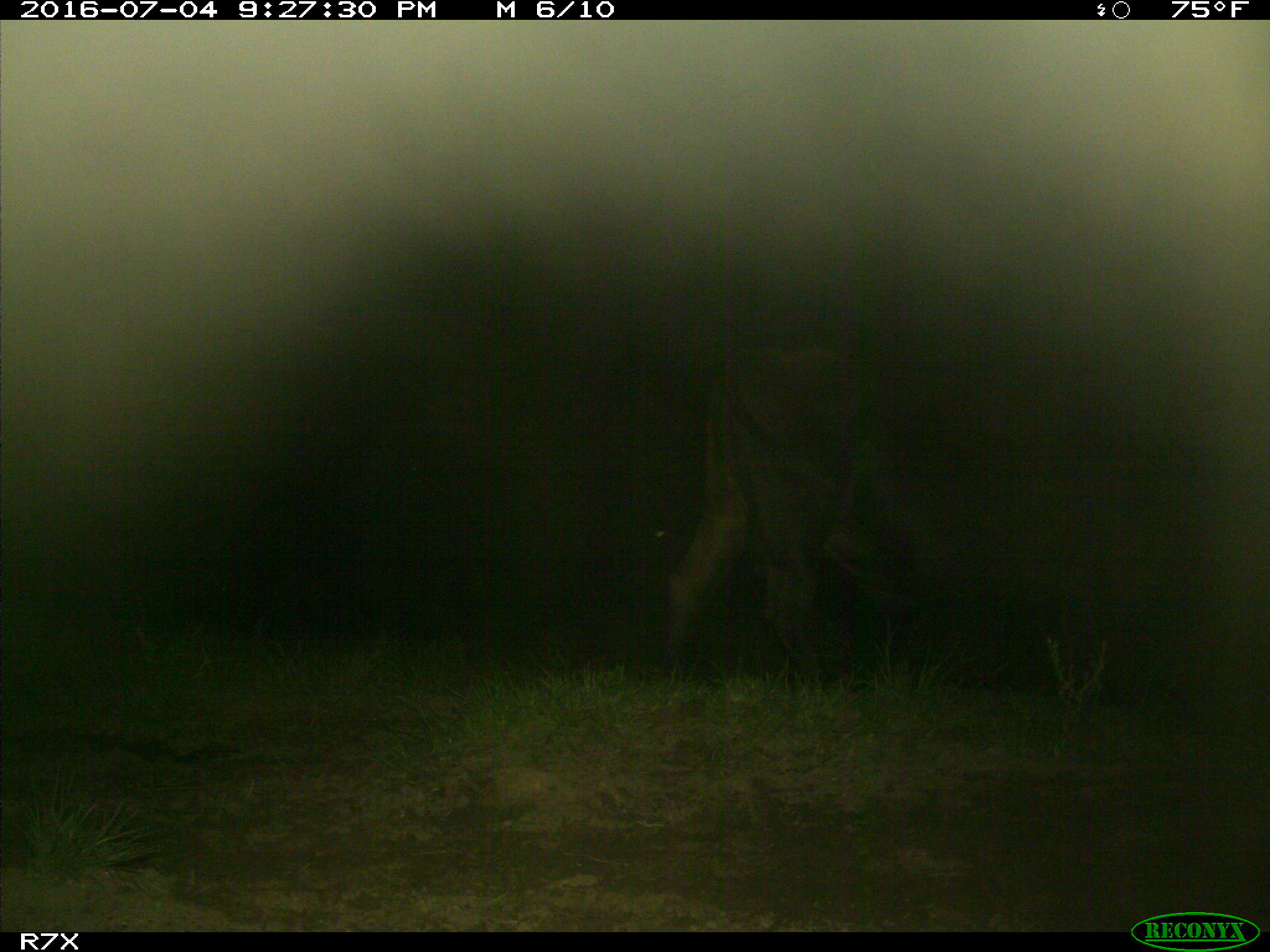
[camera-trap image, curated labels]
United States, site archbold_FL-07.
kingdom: Animalia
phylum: Chordata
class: Mammalia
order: Artiodactyla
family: Bovidae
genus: Bos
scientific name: Bos taurus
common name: domestic cow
Bos taurus (domestic cow).